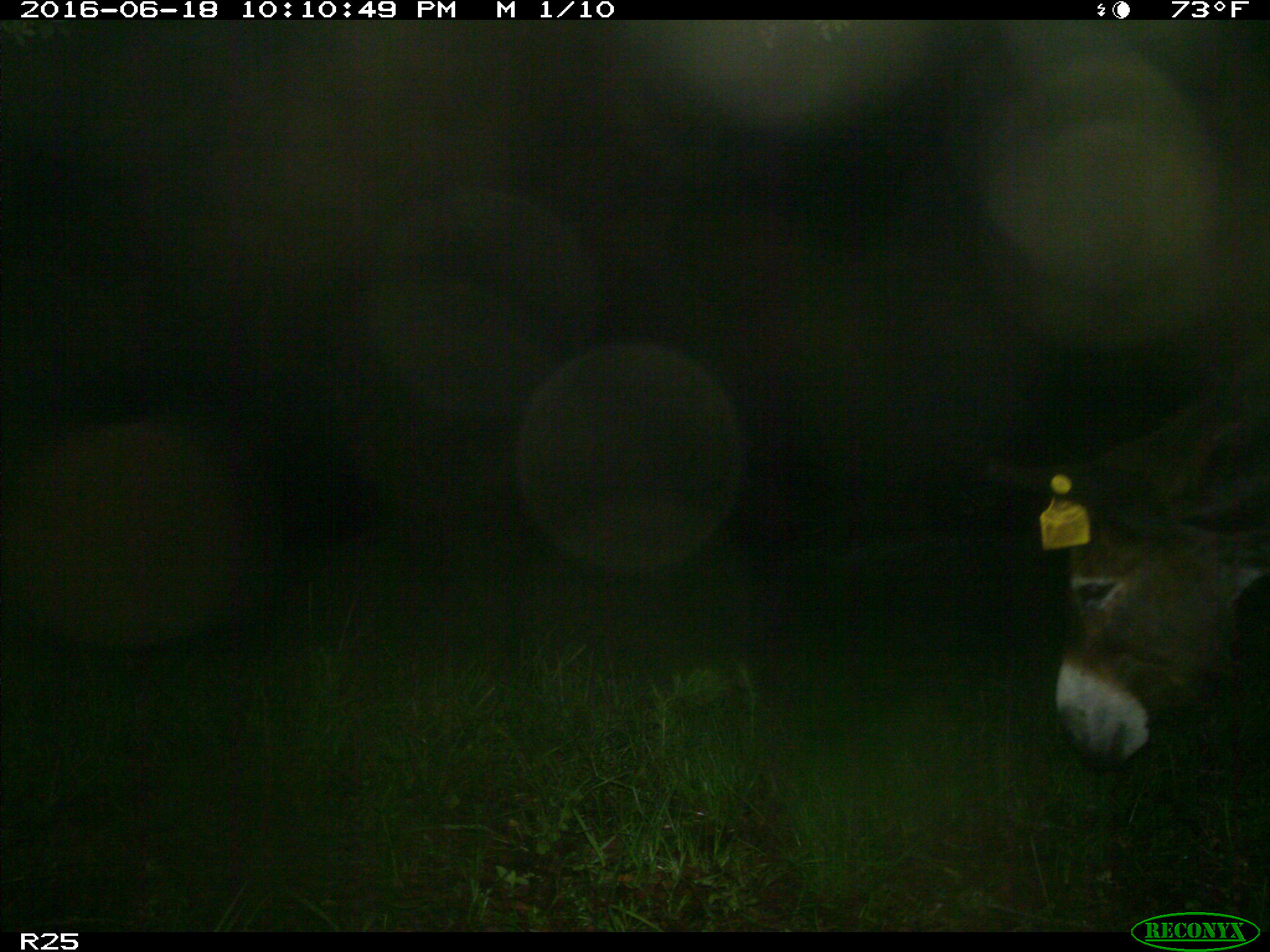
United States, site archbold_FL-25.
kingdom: Animalia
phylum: Chordata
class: Mammalia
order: Perissodactyla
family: Equidae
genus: Equus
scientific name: Equus africanus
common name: african wild ass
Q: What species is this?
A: Equus africanus (african wild ass).